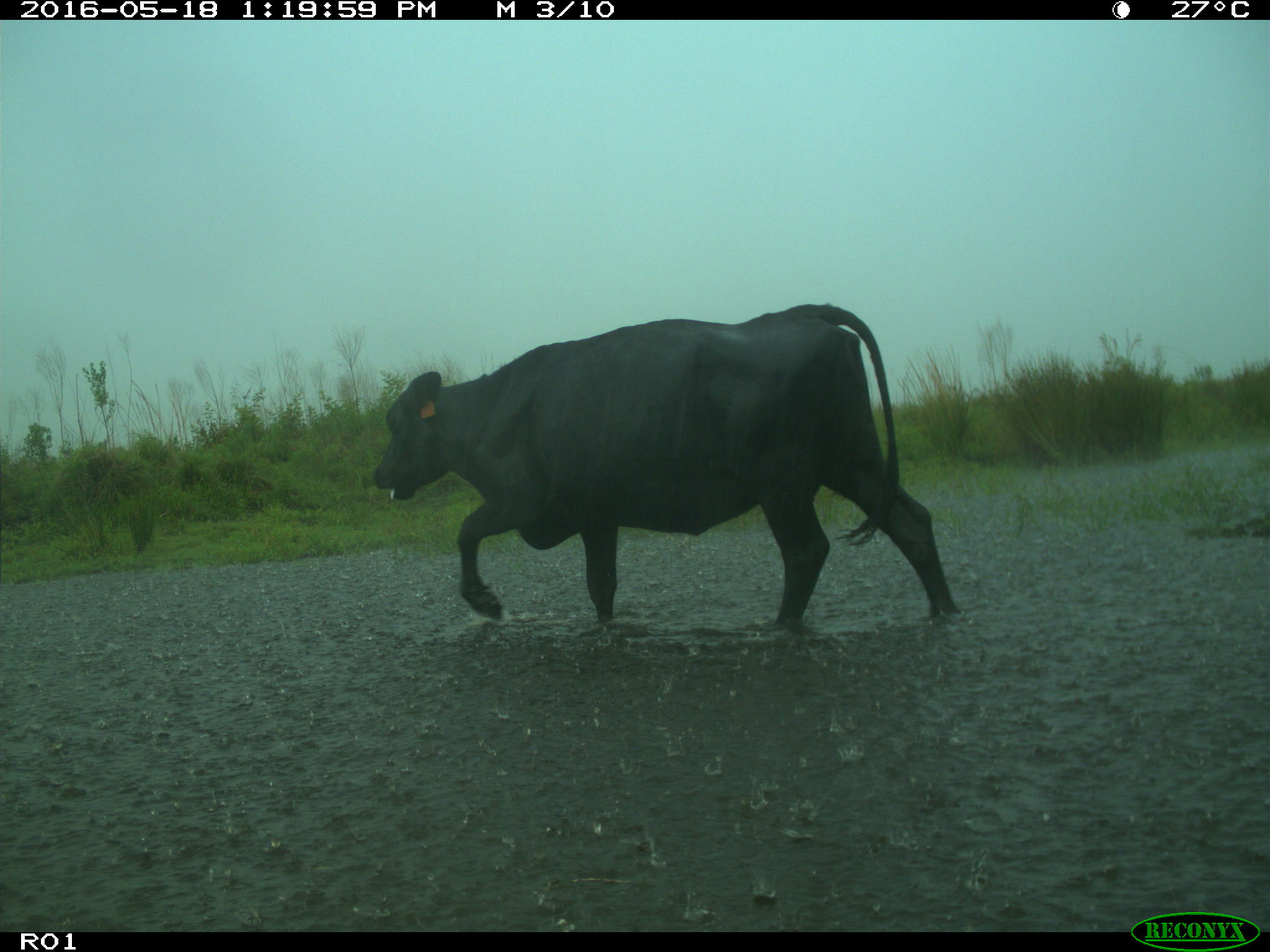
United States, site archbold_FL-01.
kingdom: Animalia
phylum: Chordata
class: Mammalia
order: Artiodactyla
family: Bovidae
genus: Bos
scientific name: Bos taurus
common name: domestic cow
Bos taurus (domestic cow).